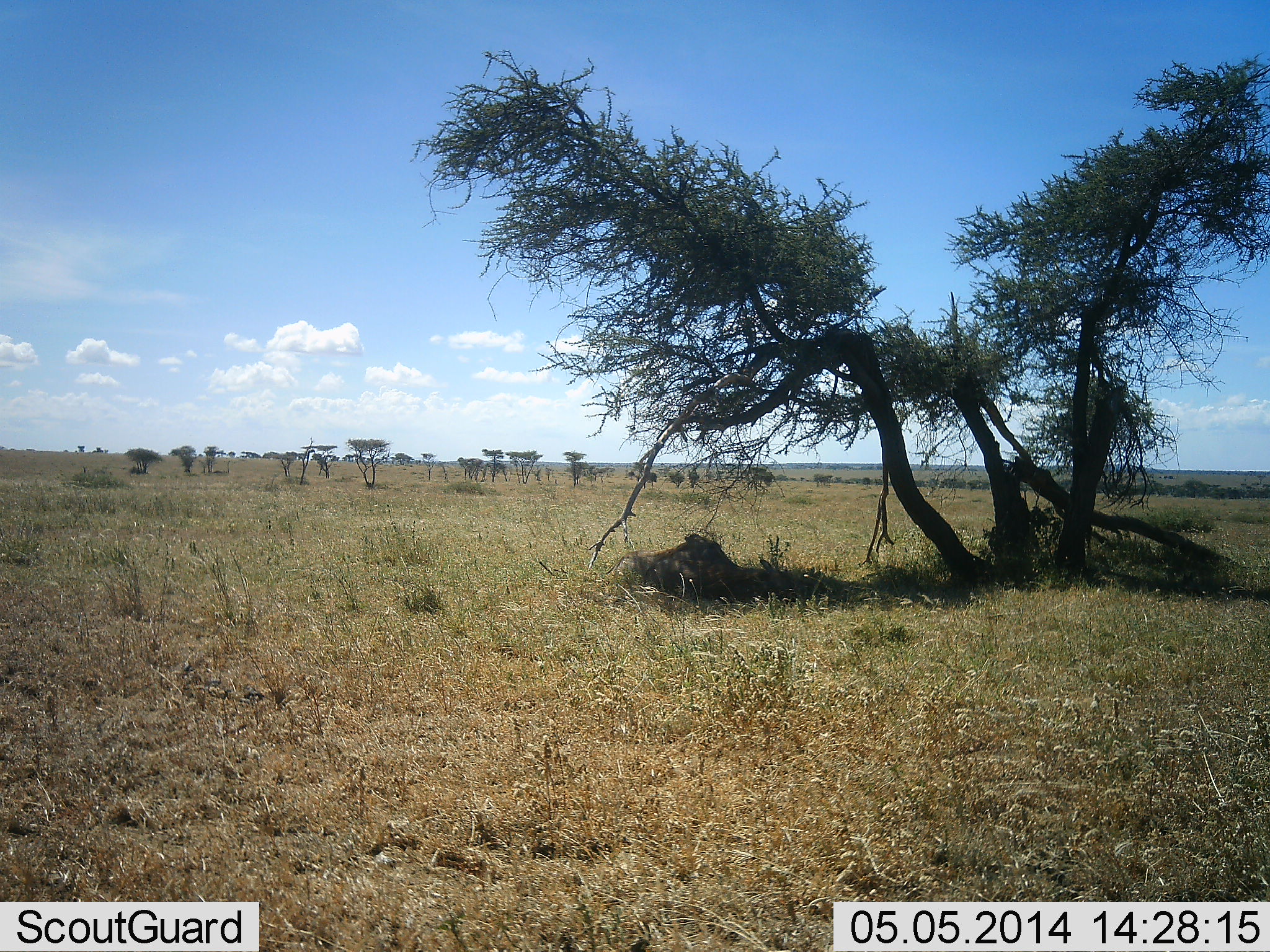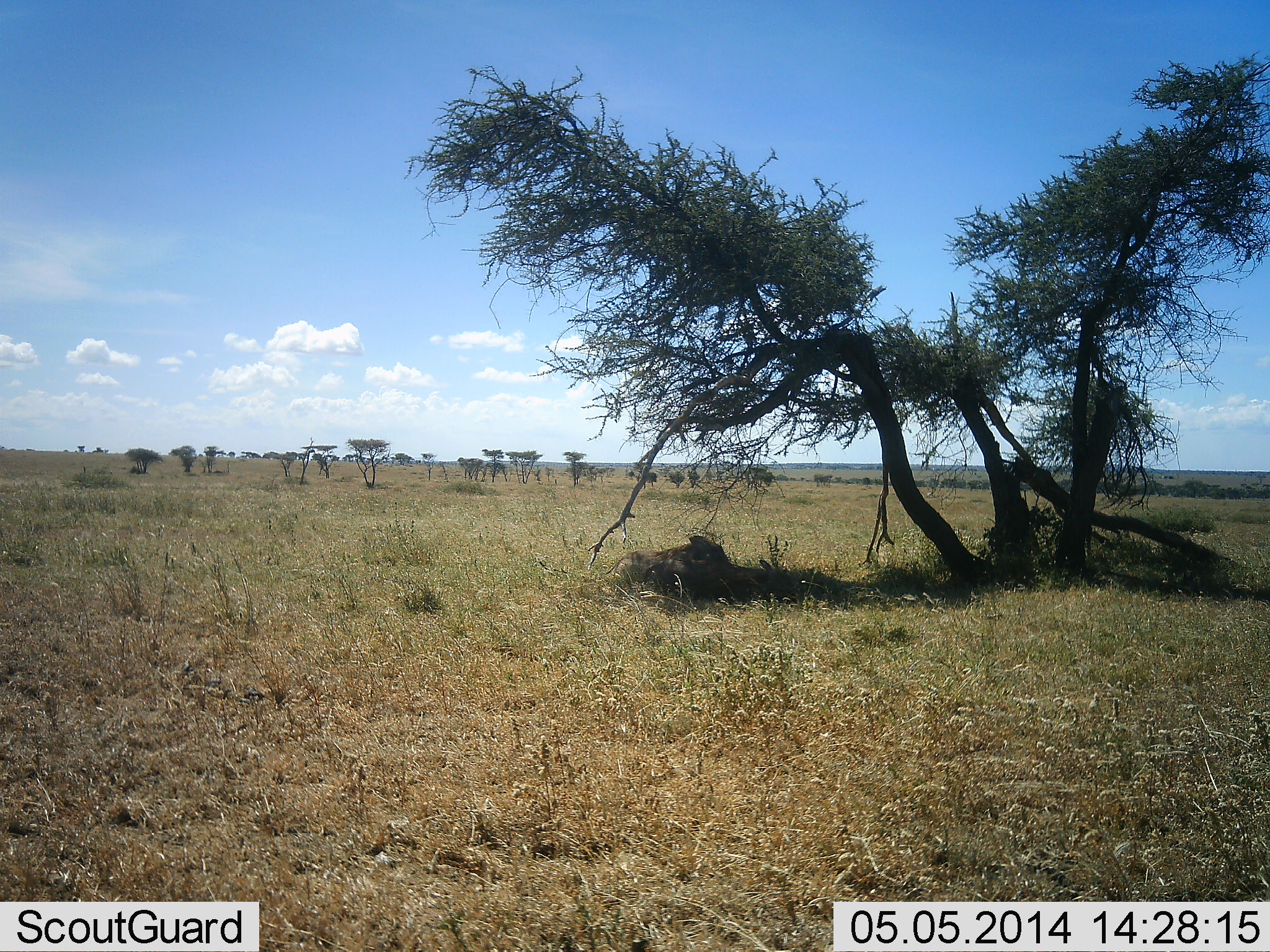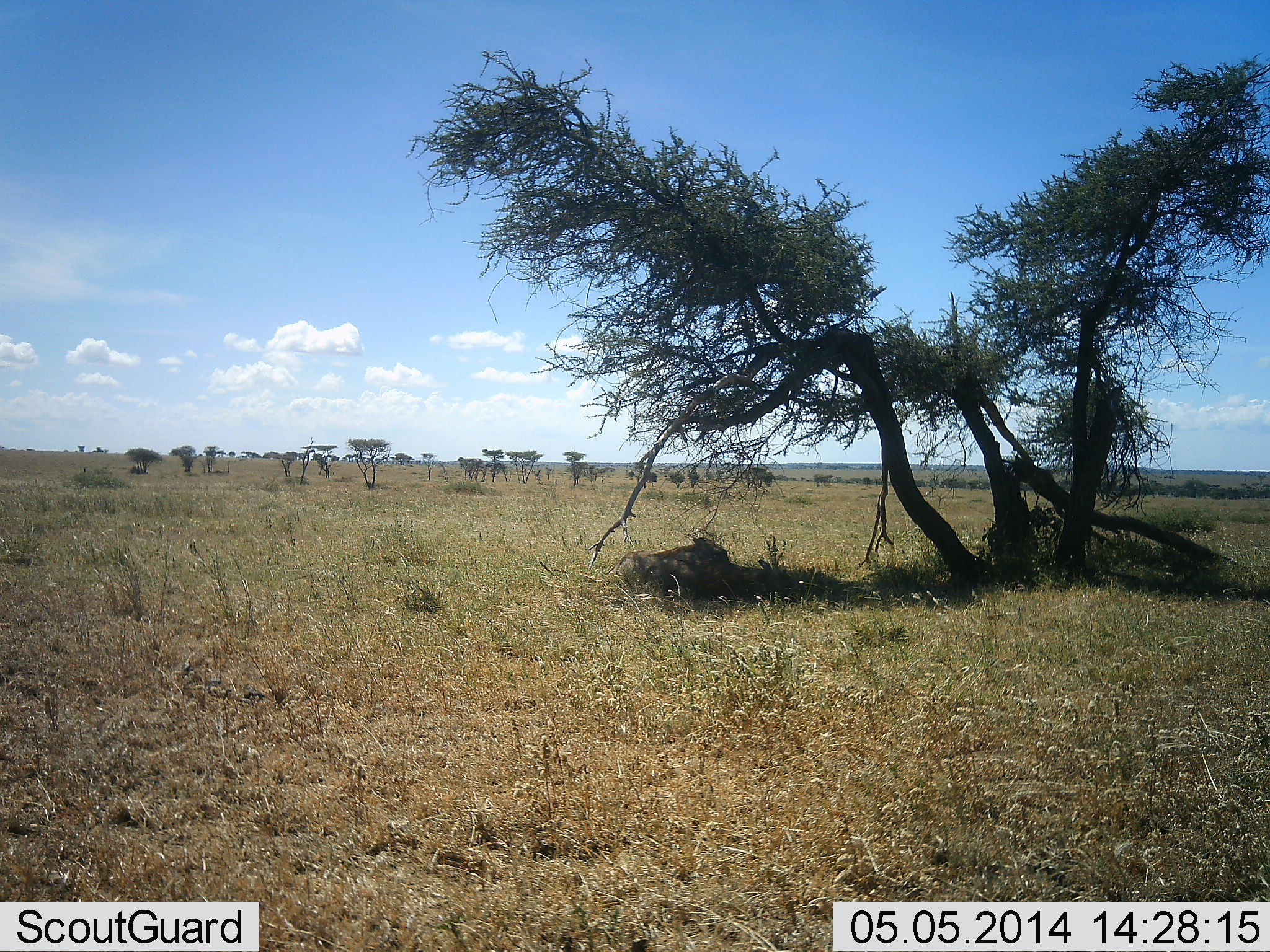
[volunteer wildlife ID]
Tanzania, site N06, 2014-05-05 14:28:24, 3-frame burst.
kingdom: Animalia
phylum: Chordata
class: Mammalia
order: Carnivora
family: Felidae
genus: Panthera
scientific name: Panthera leo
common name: lion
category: lionfemale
Lionfemale (lion) (Panthera leo), count 1. Behavior (volunteer vote fractions): standing 0%, resting 100%, moving 0%, interacting 0%. Young present (vote fraction): 0%. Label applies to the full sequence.